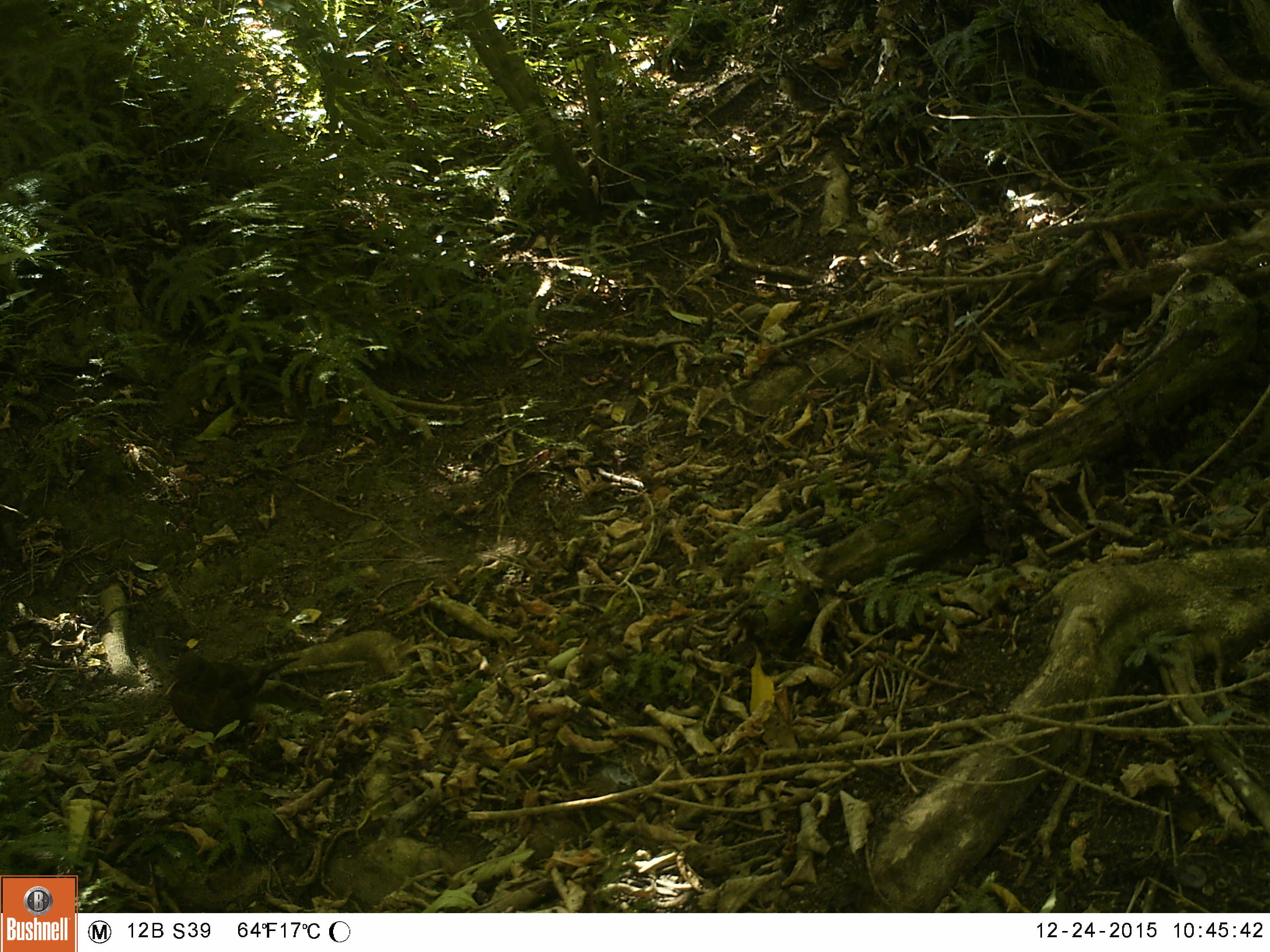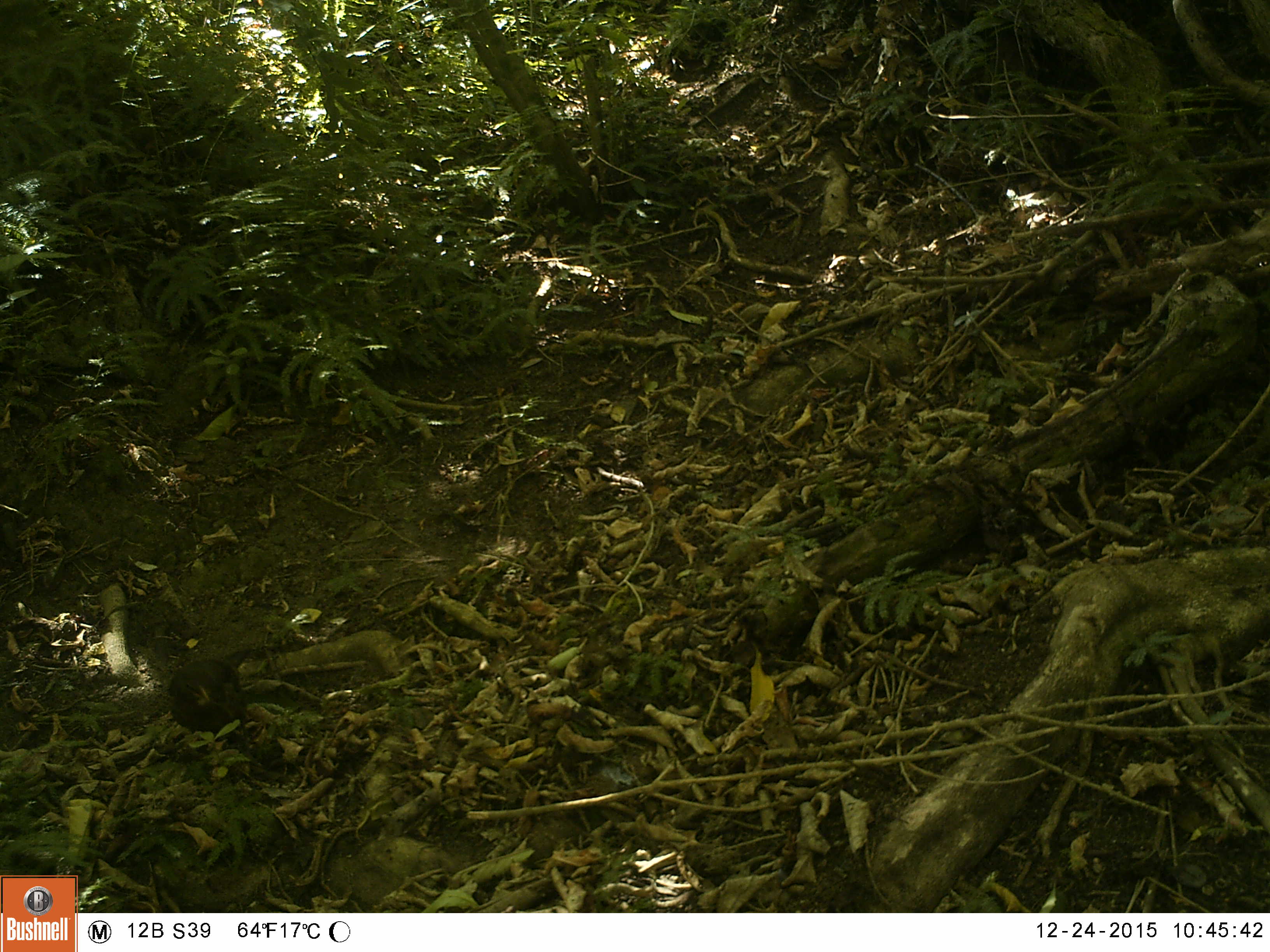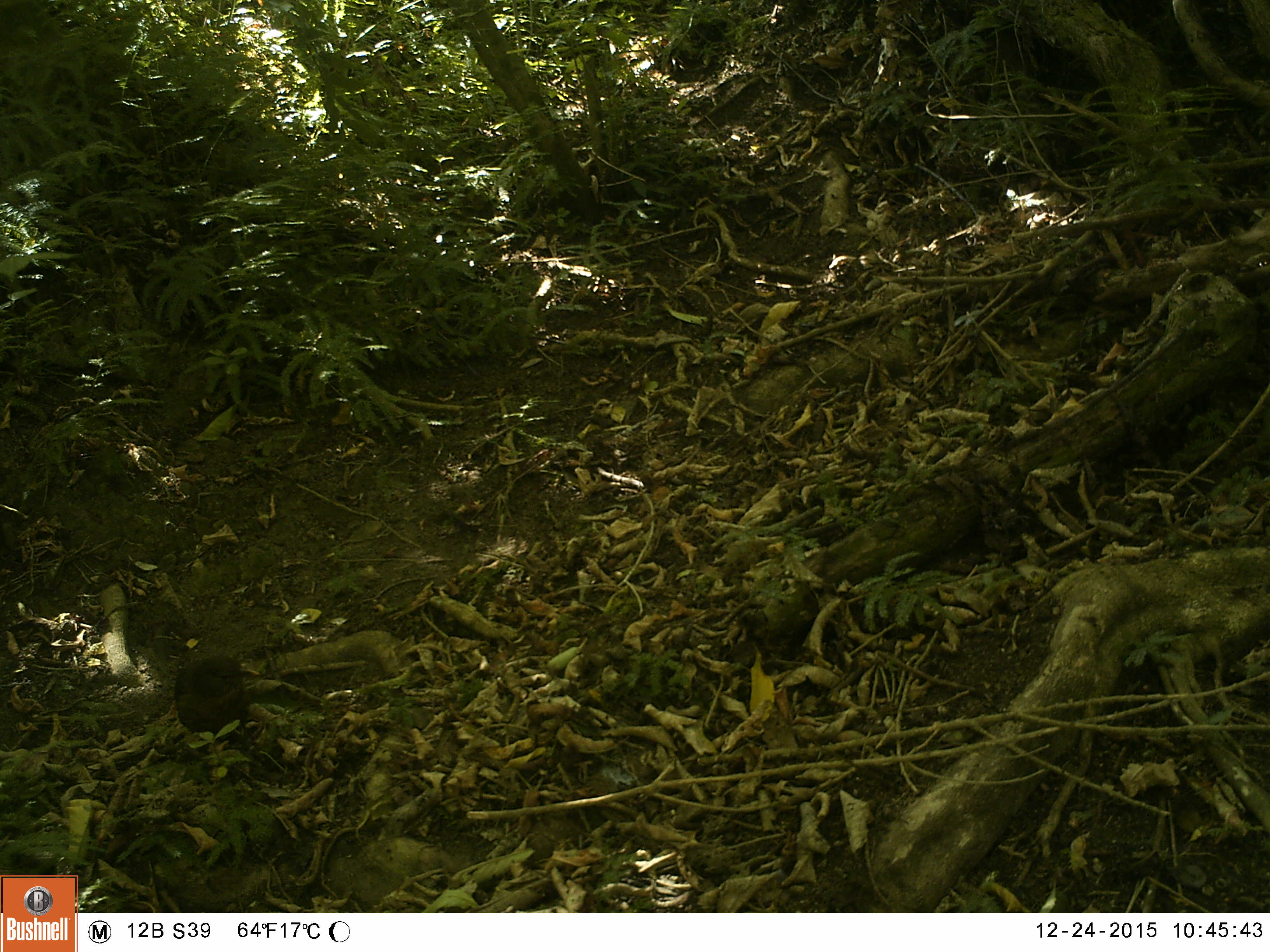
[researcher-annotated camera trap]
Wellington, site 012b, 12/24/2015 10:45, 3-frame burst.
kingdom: Animalia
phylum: Chordata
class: Aves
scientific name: Aves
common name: bird